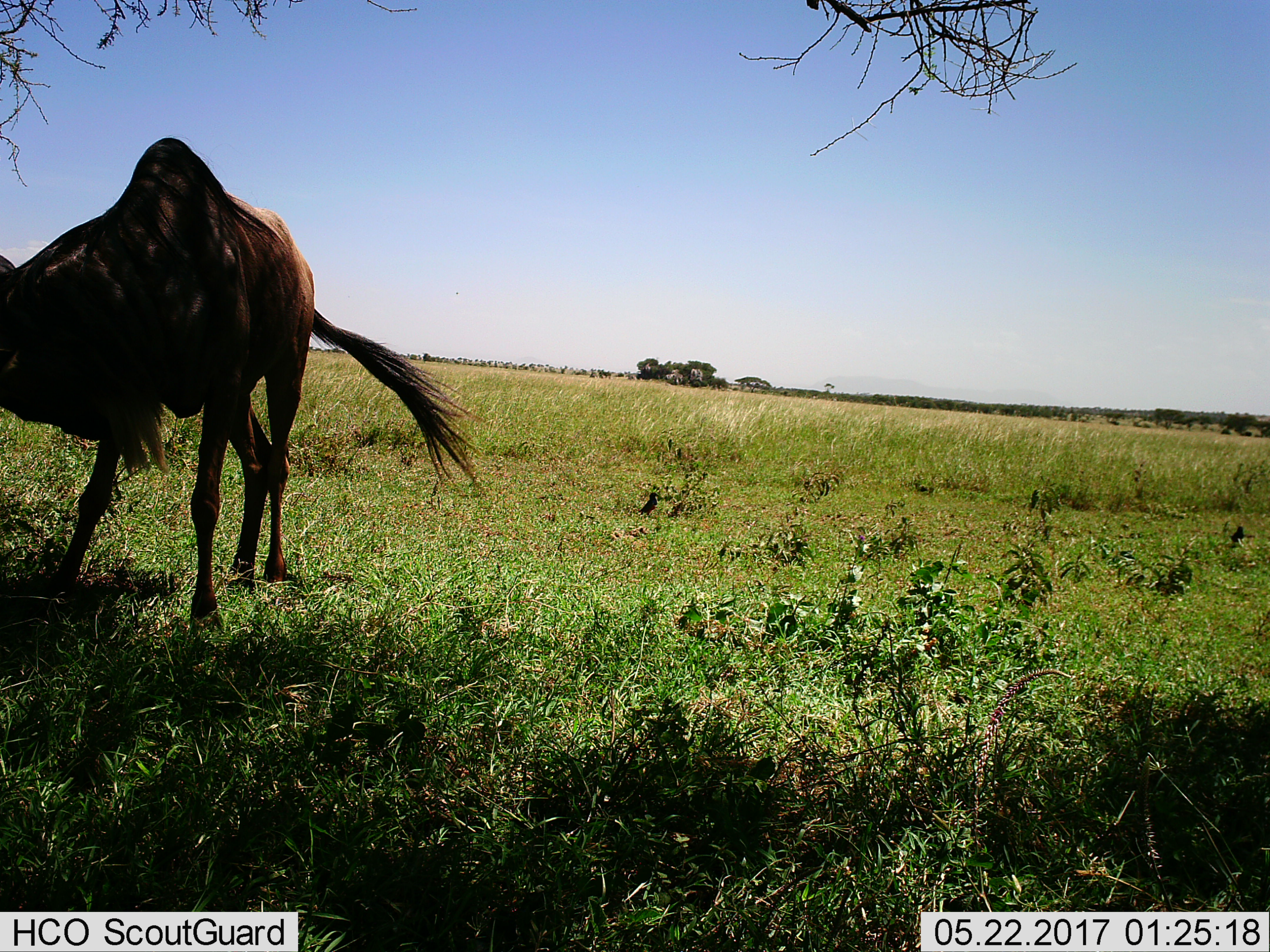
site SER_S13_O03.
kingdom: Animalia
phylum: Chordata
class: Mammalia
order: Artiodactyla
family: Bovidae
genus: Connochaetes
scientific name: Connochaetes taurinus taurinus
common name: blue wildebeest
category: wildebeestblue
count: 1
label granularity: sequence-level